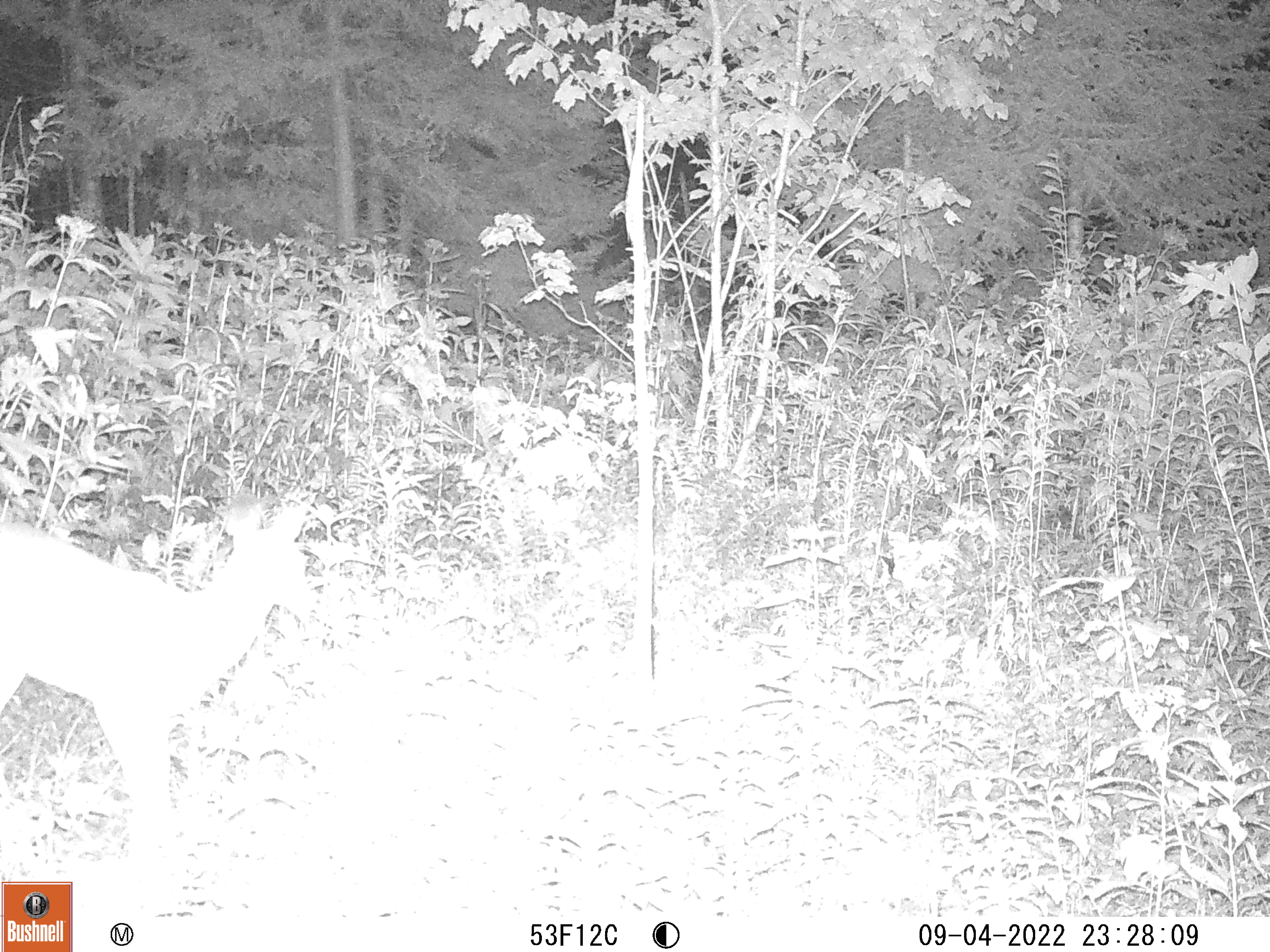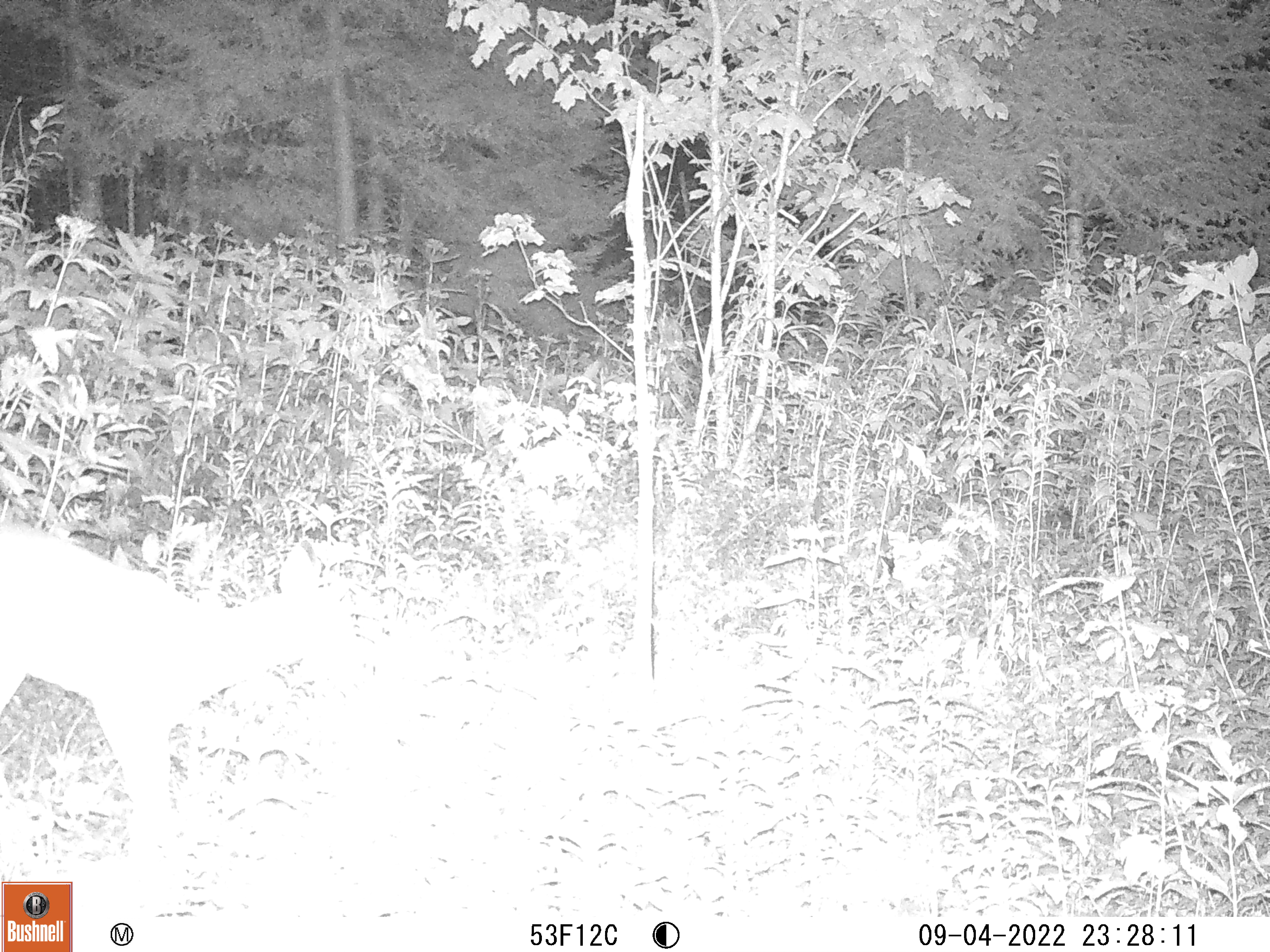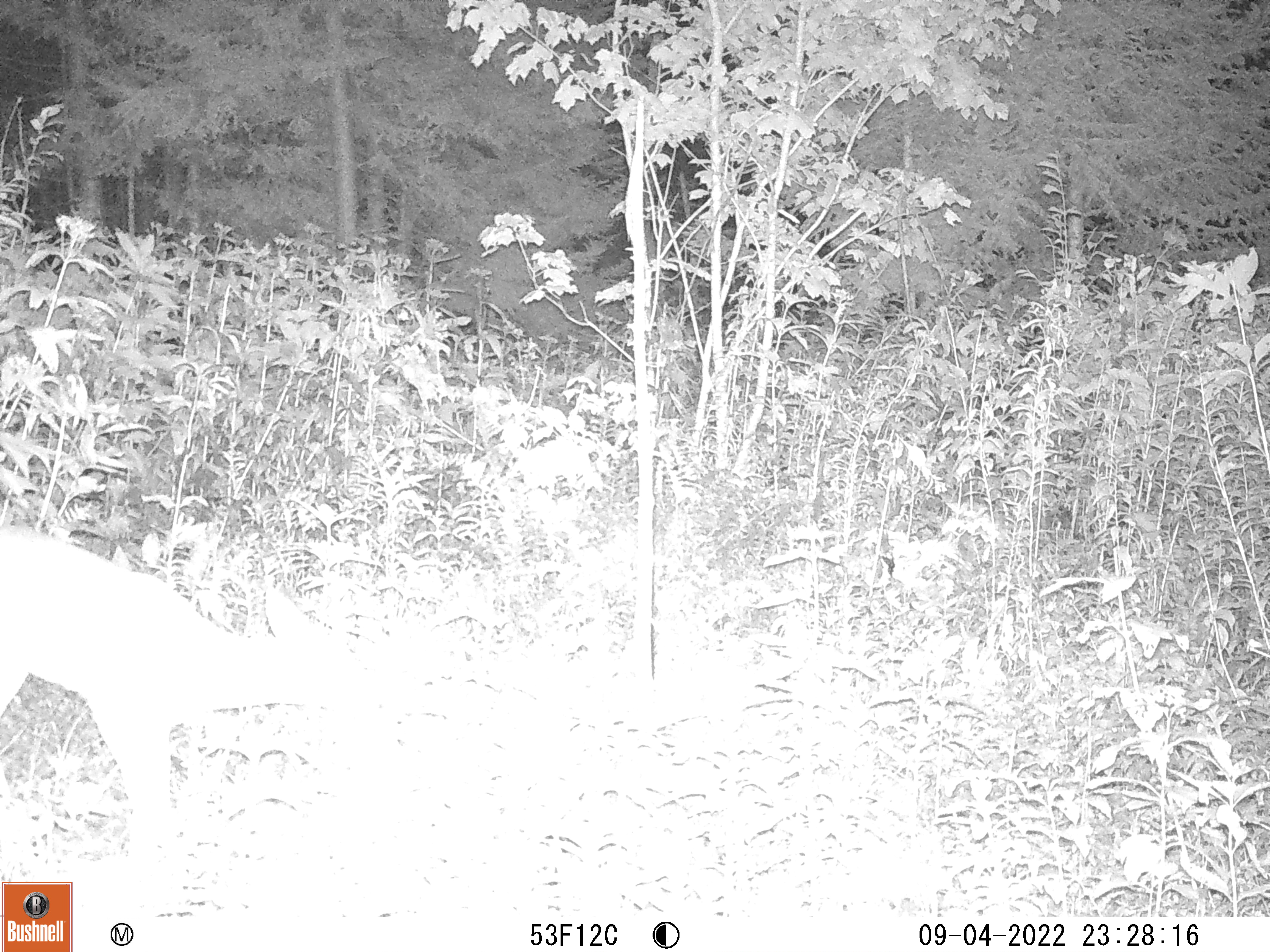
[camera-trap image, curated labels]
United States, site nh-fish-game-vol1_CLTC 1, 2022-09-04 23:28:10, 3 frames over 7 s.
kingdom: Animalia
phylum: Chordata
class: Mammalia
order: Artiodactyla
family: Cervidae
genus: Odocoileus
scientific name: Odocoileus virginianus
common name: white-tailed deer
White-tailed deer (Odocoileus virginianus).